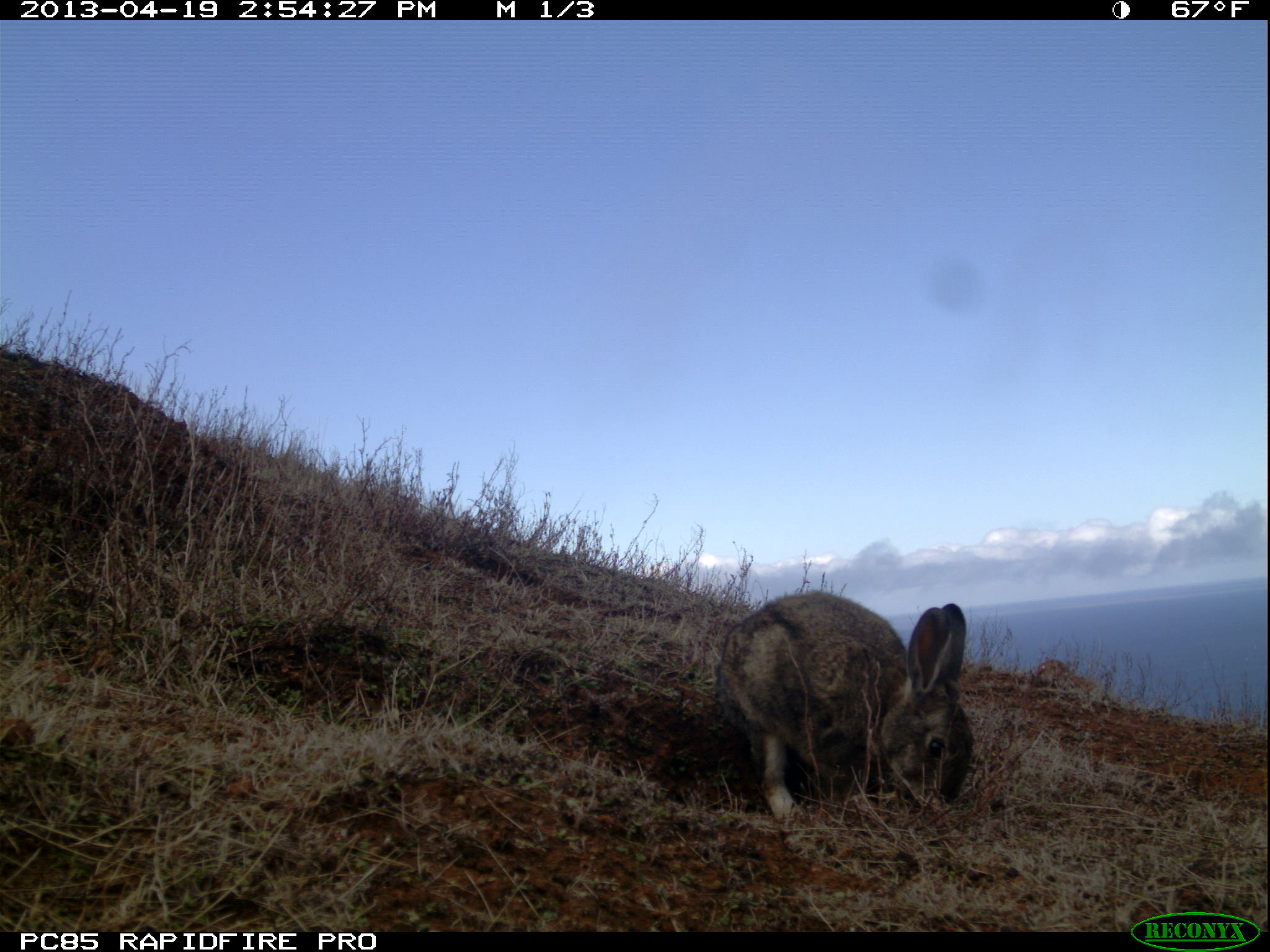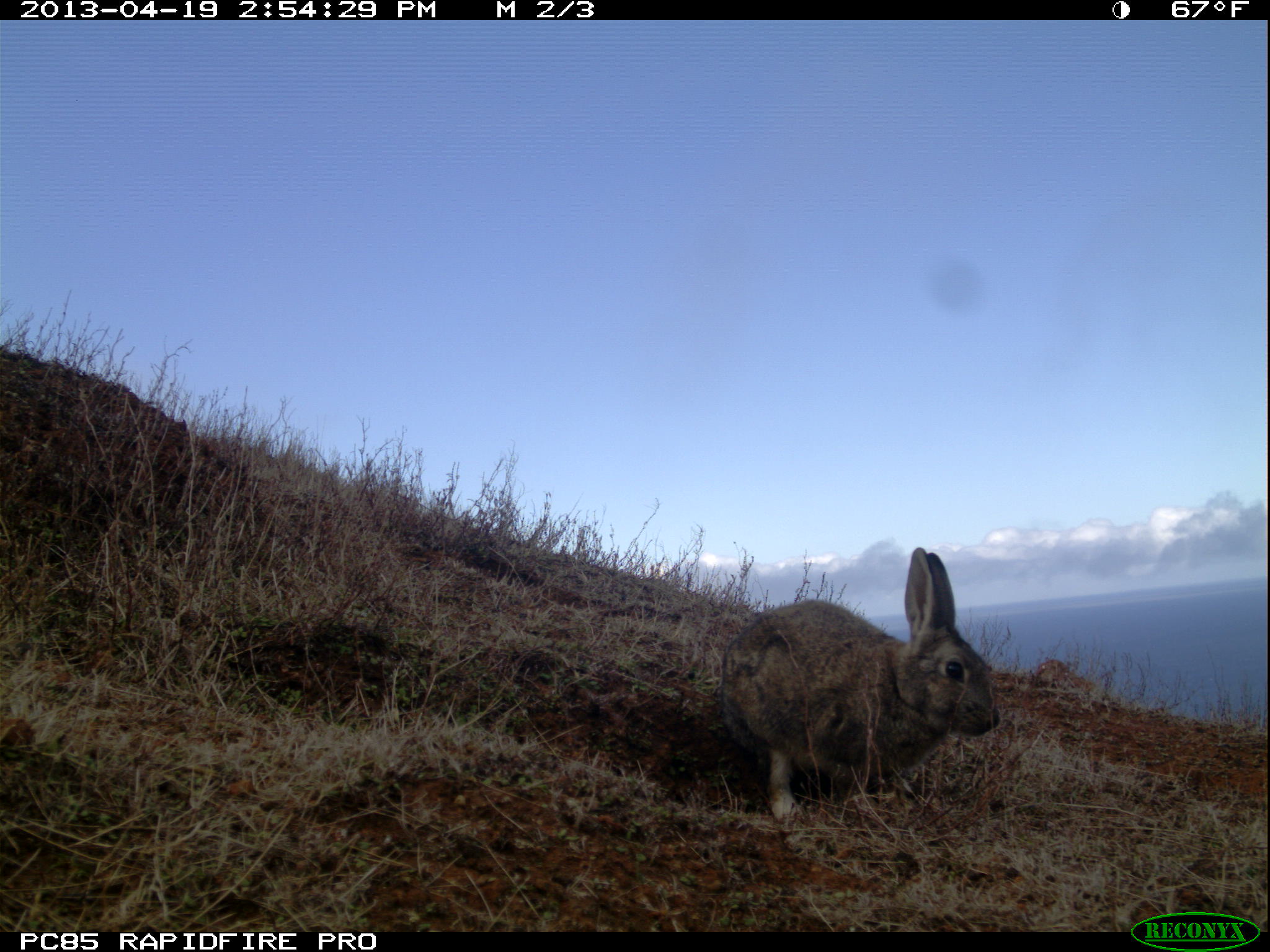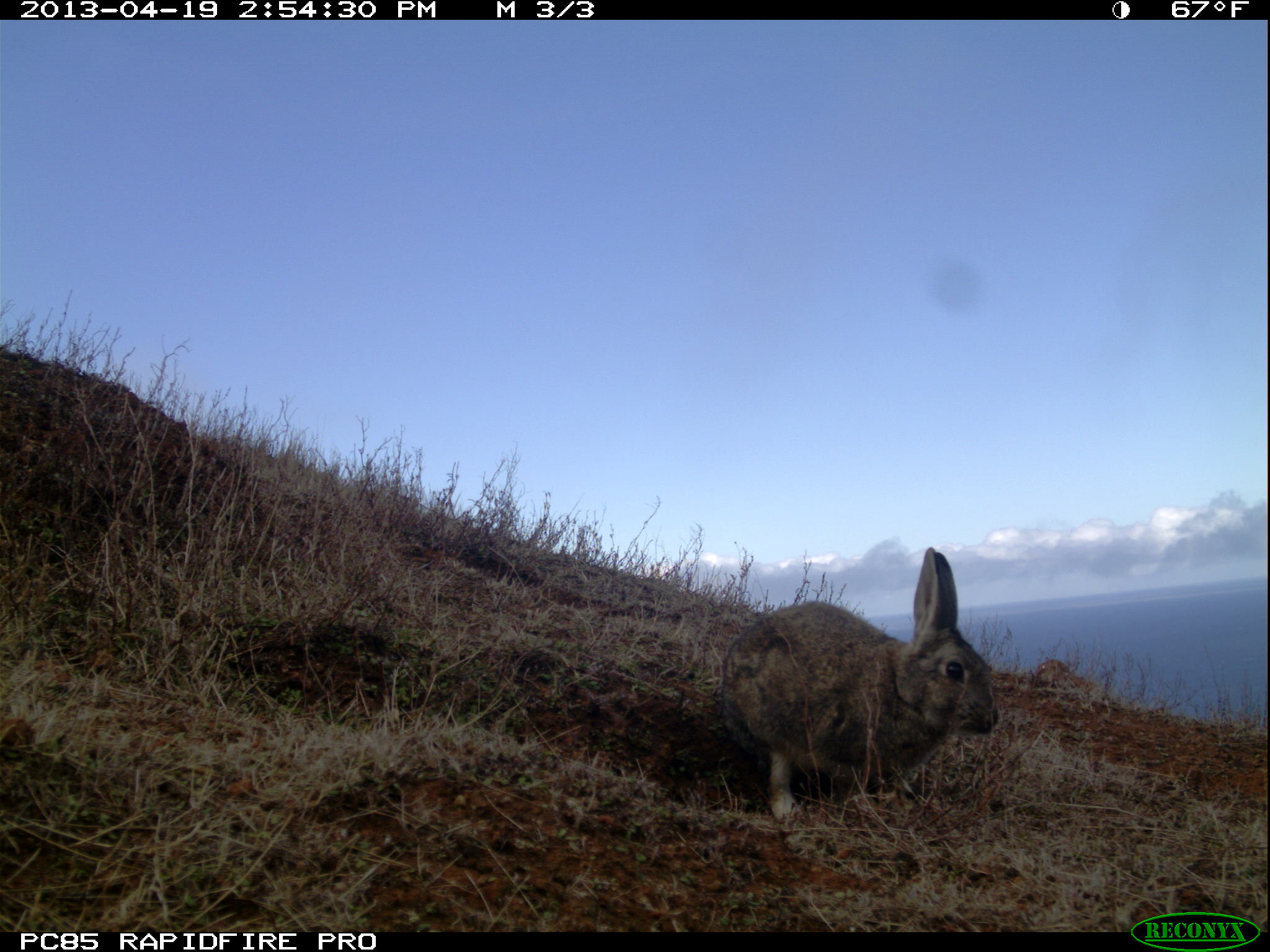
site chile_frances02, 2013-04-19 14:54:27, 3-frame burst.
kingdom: Animalia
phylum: Chordata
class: Mammalia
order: Lagomorpha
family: Leporidae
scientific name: Leporidae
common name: rabbits and hares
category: rabbit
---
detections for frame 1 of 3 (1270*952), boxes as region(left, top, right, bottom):
rabbit: region(708, 588, 974, 825)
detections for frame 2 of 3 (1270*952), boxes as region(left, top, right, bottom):
rabbit: region(710, 546, 1001, 823)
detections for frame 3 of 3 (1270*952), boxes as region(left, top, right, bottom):
rabbit: region(711, 545, 1001, 823)